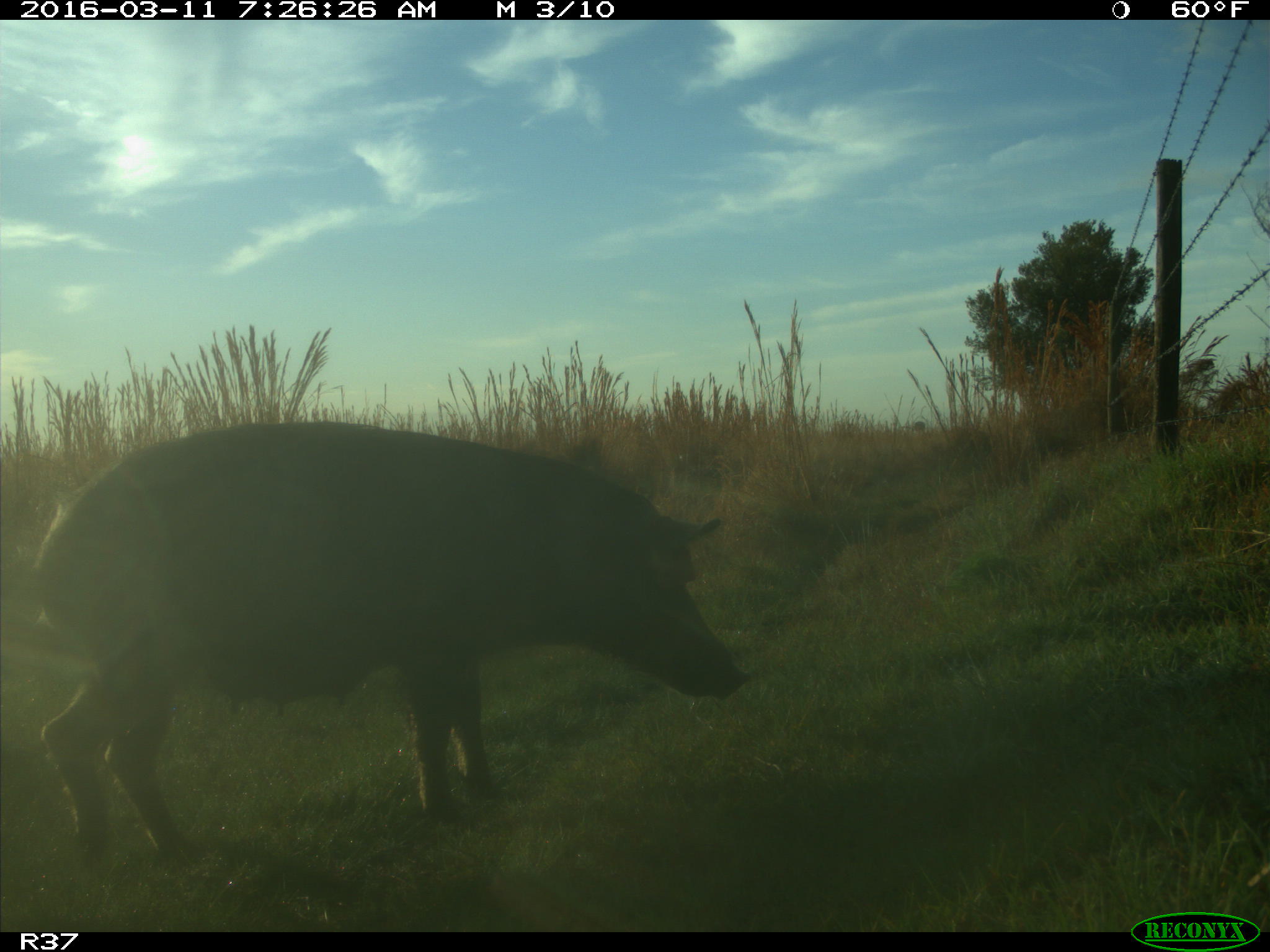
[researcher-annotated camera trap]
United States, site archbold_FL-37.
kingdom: Animalia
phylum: Chordata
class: Mammalia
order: Artiodactyla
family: Suidae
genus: Sus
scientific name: Sus scrofa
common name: wild boar